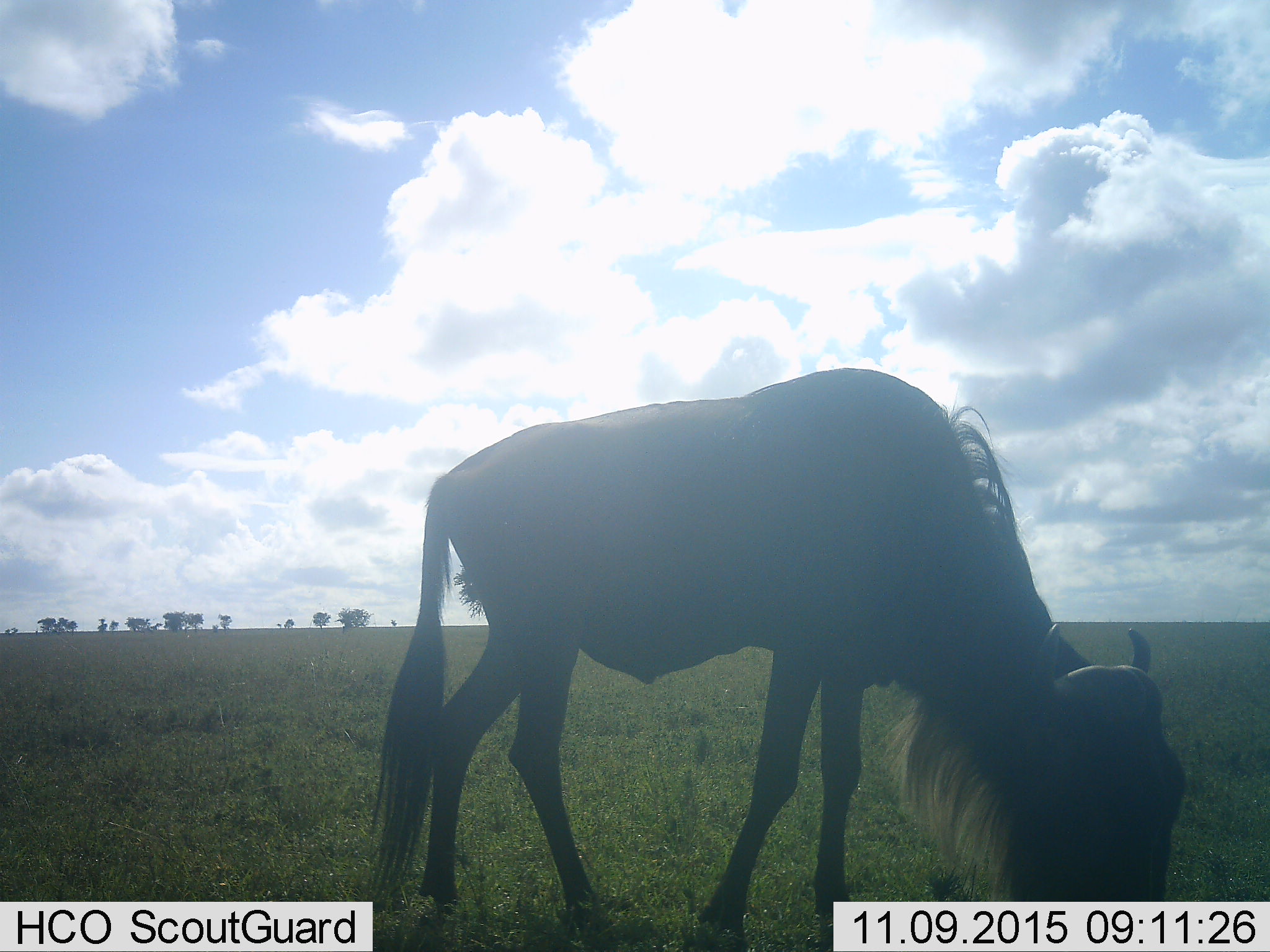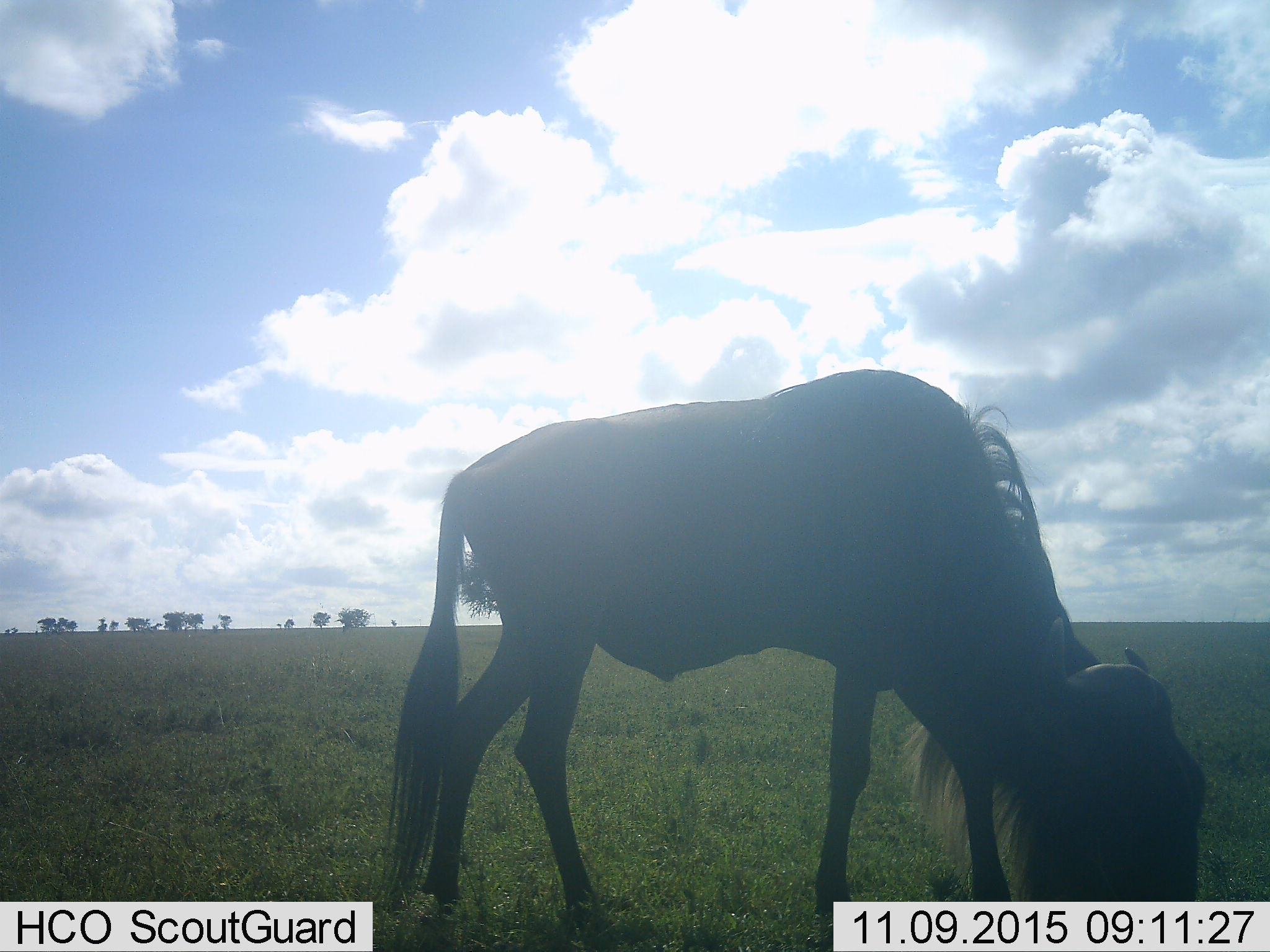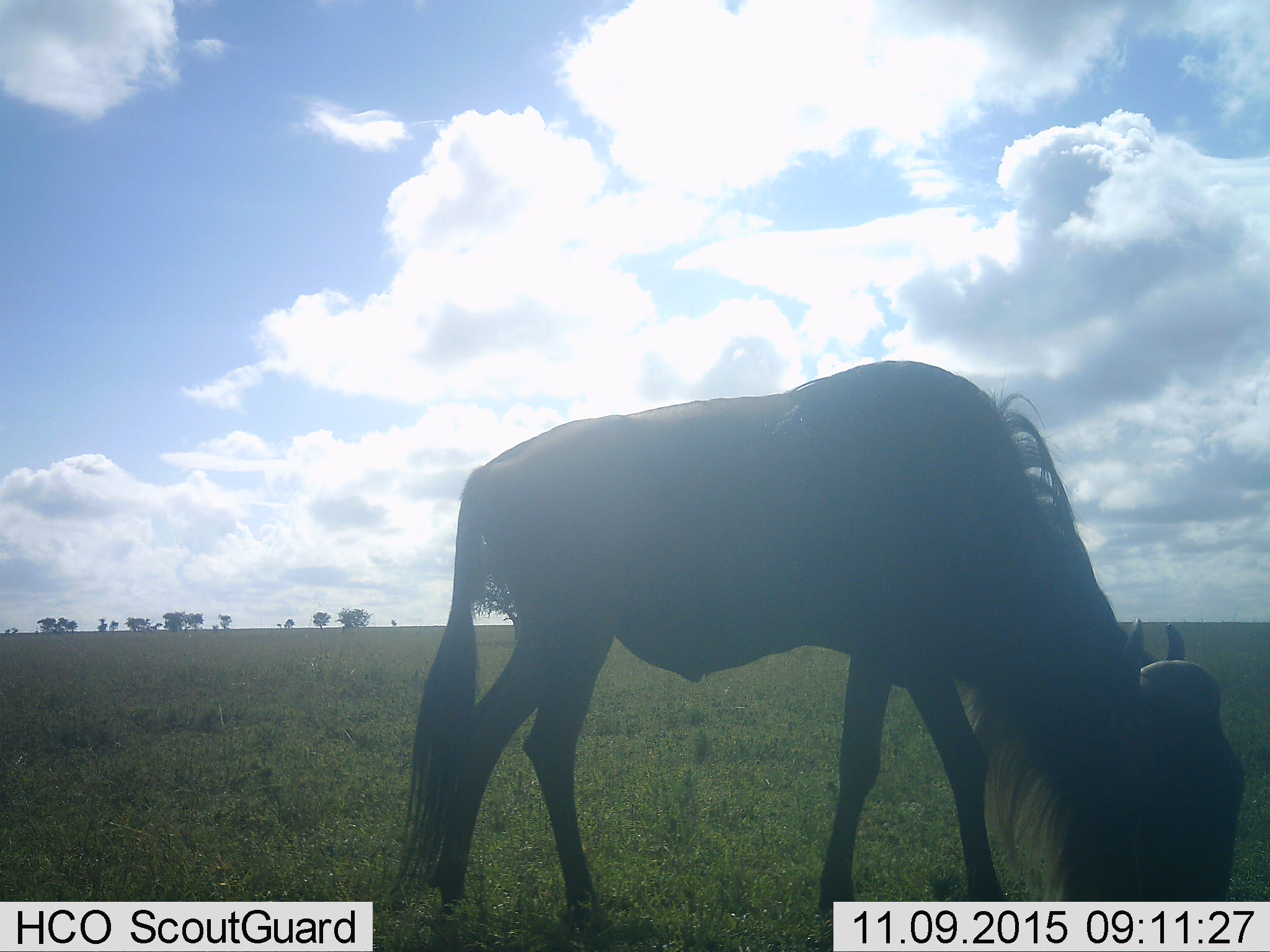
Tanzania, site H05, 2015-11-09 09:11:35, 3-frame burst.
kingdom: Animalia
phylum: Chordata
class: Mammalia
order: Artiodactyla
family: Bovidae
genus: Connochaetes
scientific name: Connochaetes taurinus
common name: blue wildebeest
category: wildebeest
Wildebeest (blue wildebeest) (Connochaetes taurinus), count 1. Behavior (volunteer vote fractions): standing 0%, resting 0%, moving 14%, interacting 0%. Young present (vote fraction): 0%. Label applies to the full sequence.